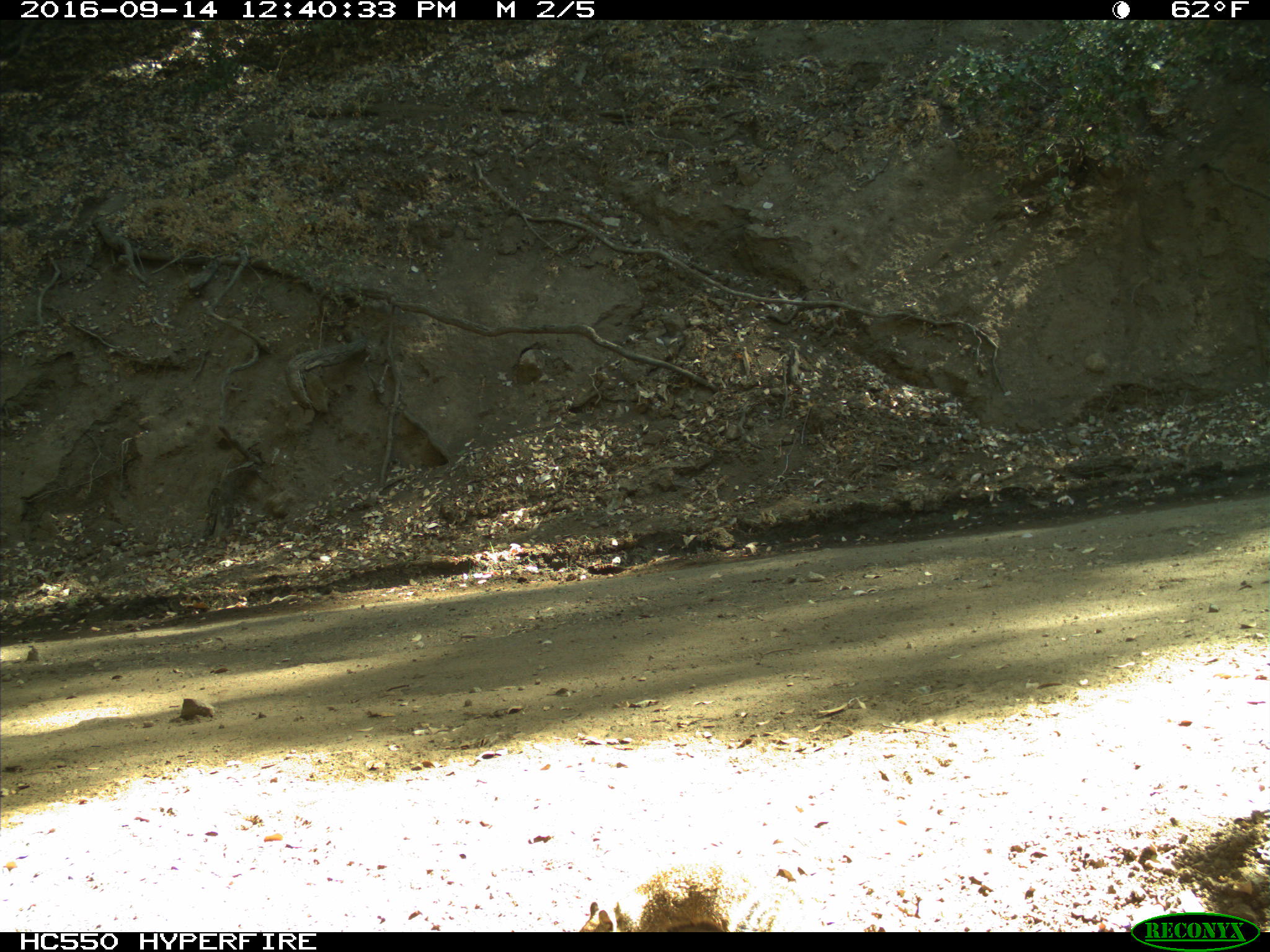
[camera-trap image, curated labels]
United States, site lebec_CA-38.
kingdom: Animalia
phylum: Chordata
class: Mammalia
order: Rodentia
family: Sciuridae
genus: Otospermophilus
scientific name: Otospermophilus beecheyi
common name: california ground squirrel